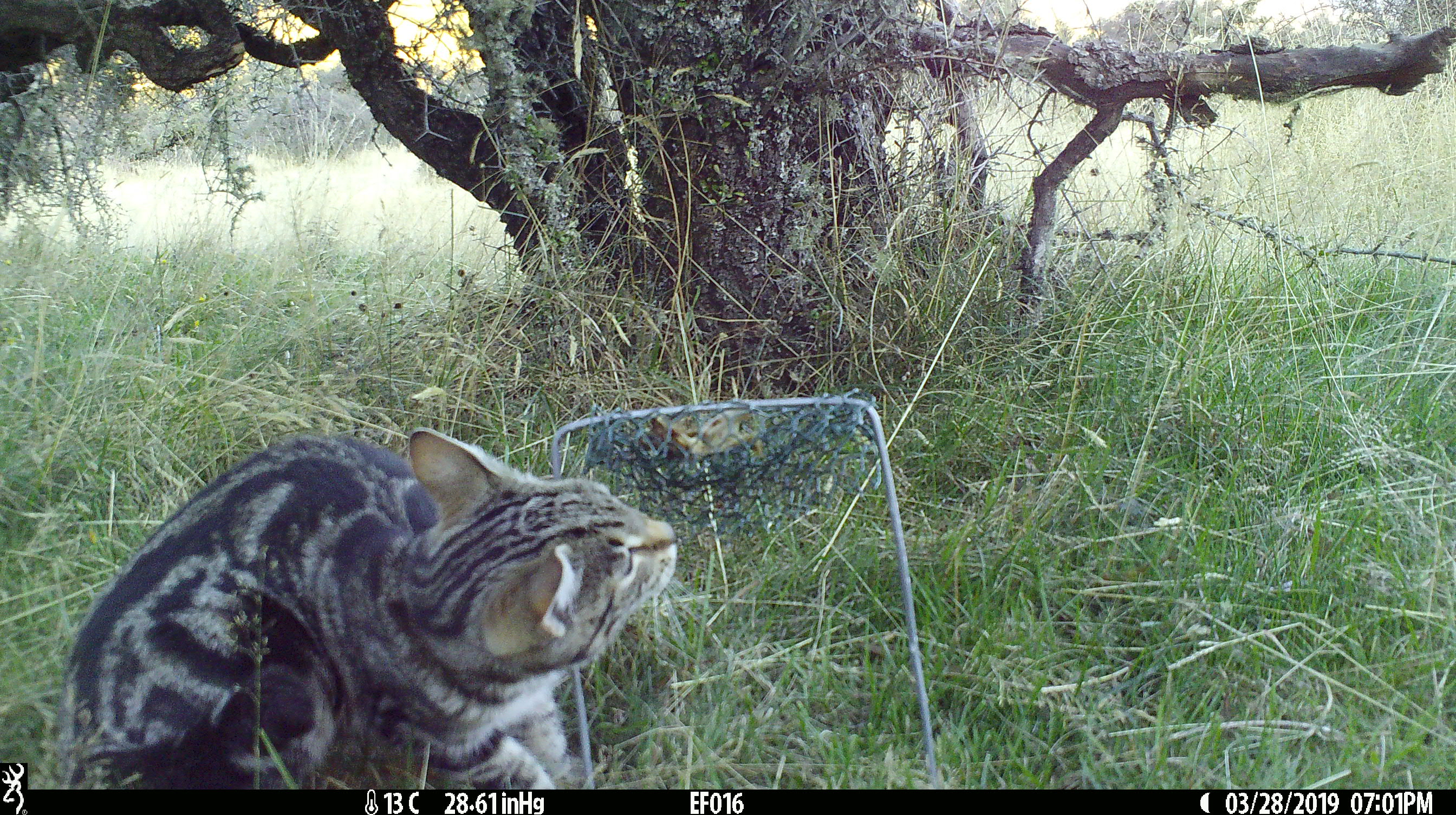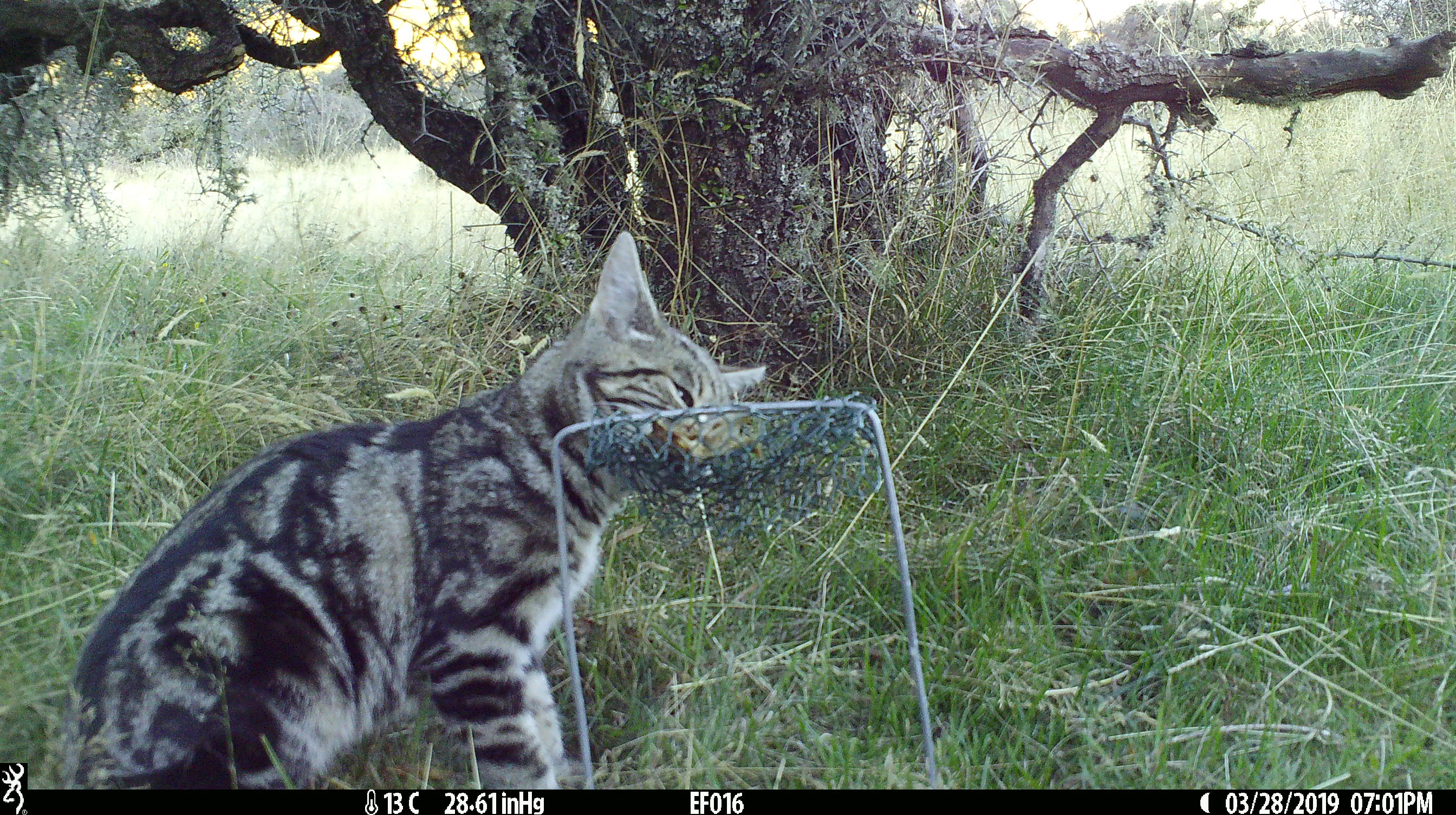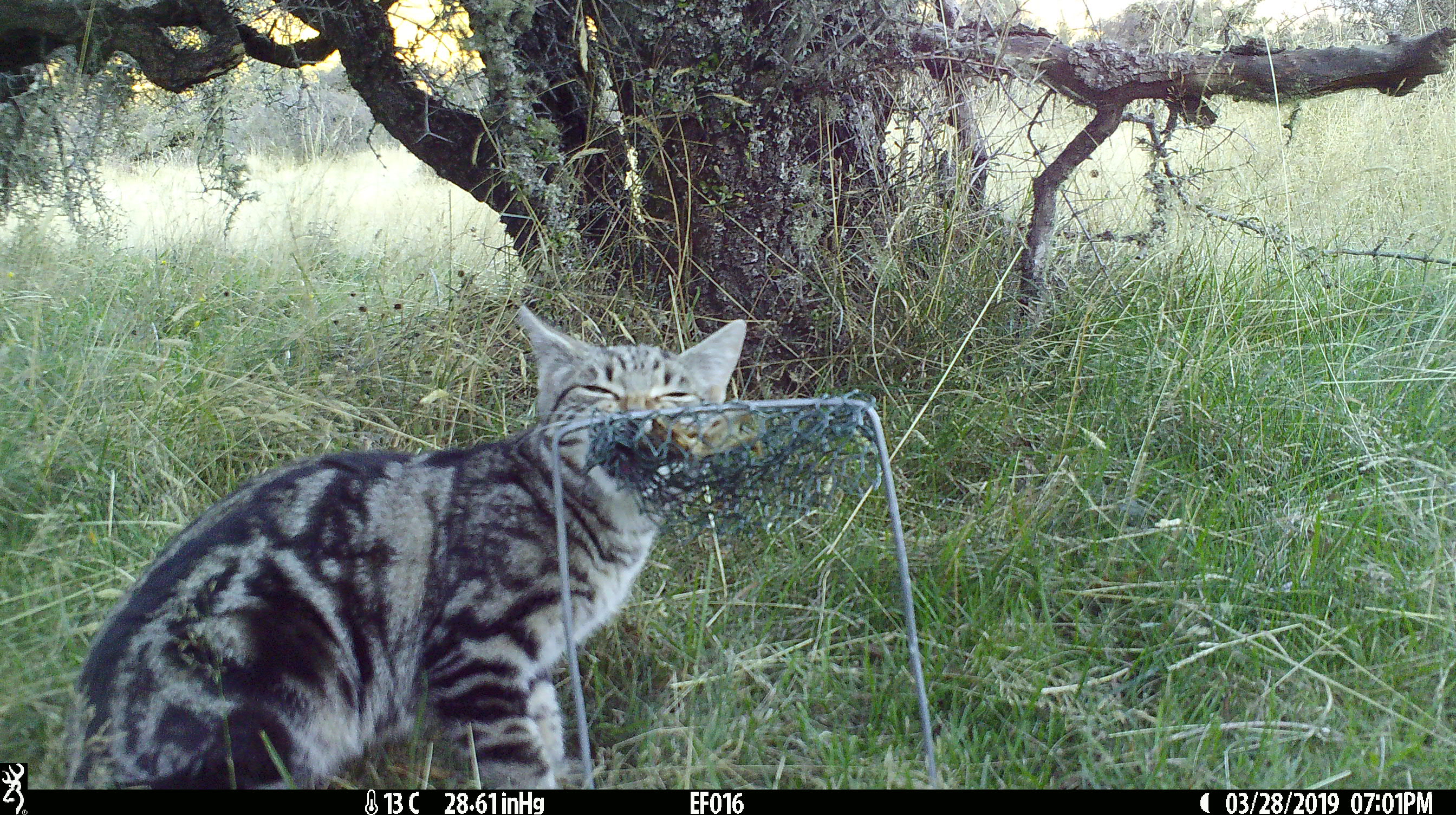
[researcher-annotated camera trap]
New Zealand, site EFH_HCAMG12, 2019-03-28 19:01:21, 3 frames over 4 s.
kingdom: Animalia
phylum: Chordata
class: Mammalia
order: Carnivora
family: Felidae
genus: Felis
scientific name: Felis catus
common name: domestic cat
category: cat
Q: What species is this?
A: Cat (domestic cat) (Felis catus).